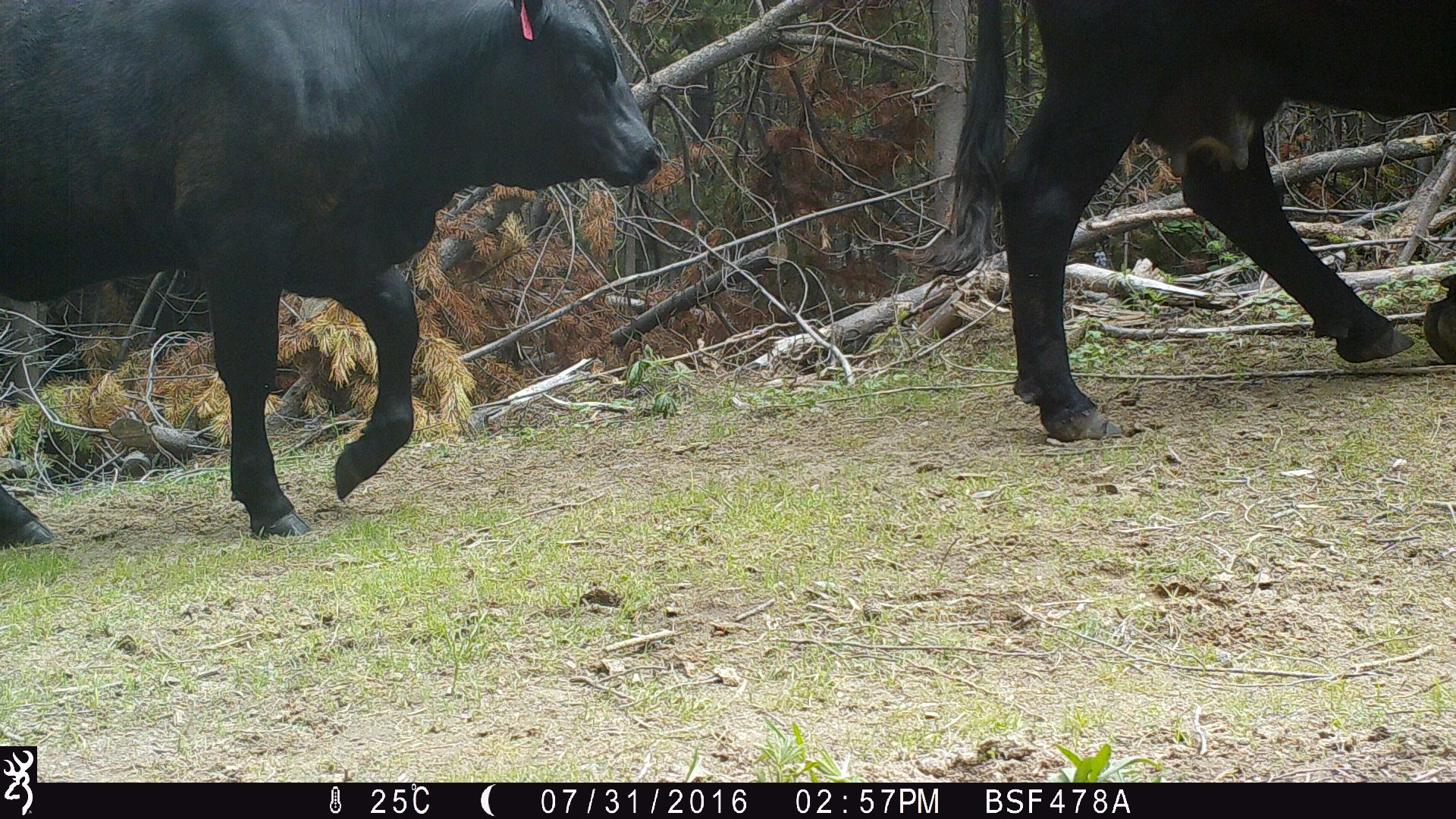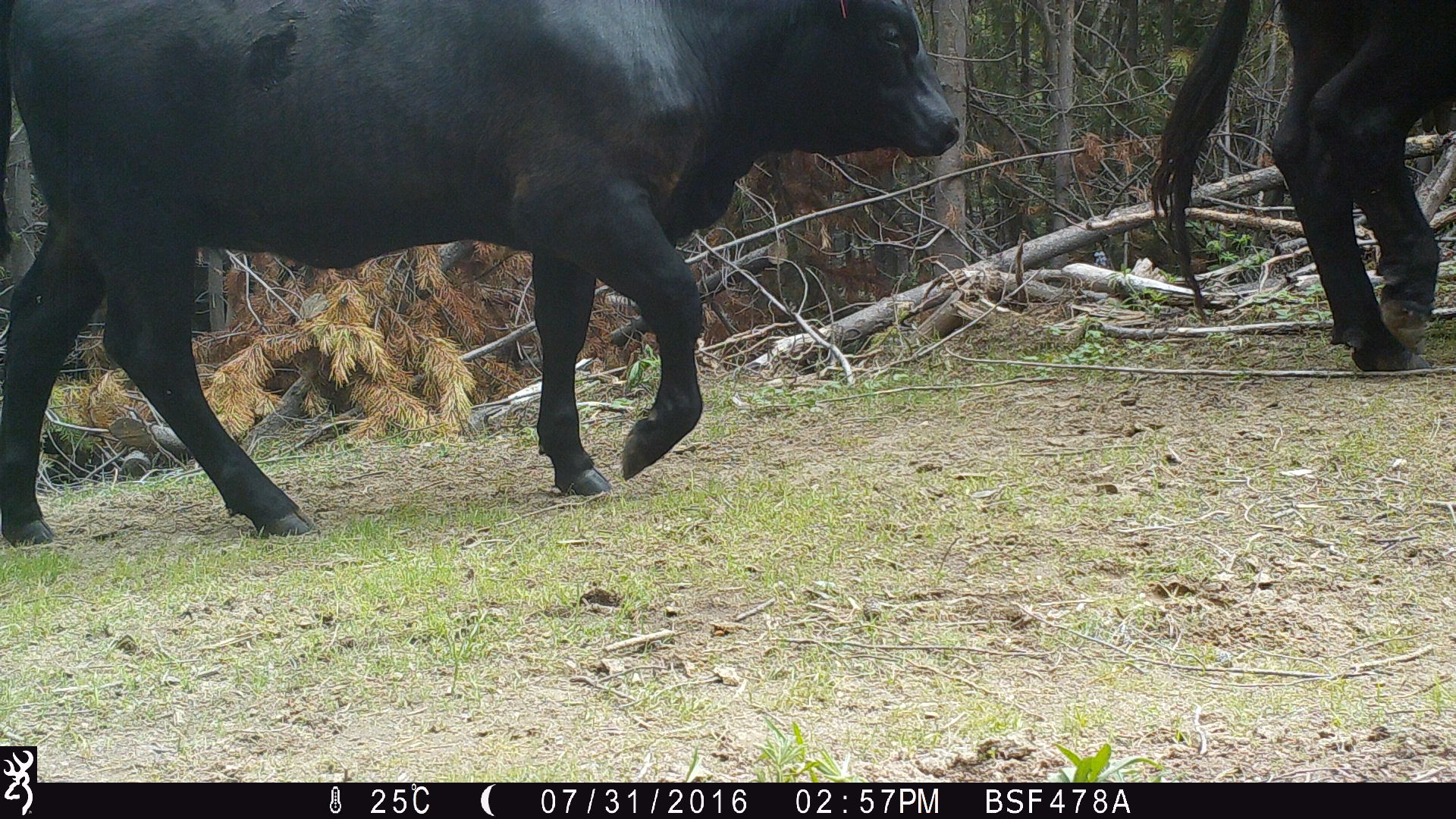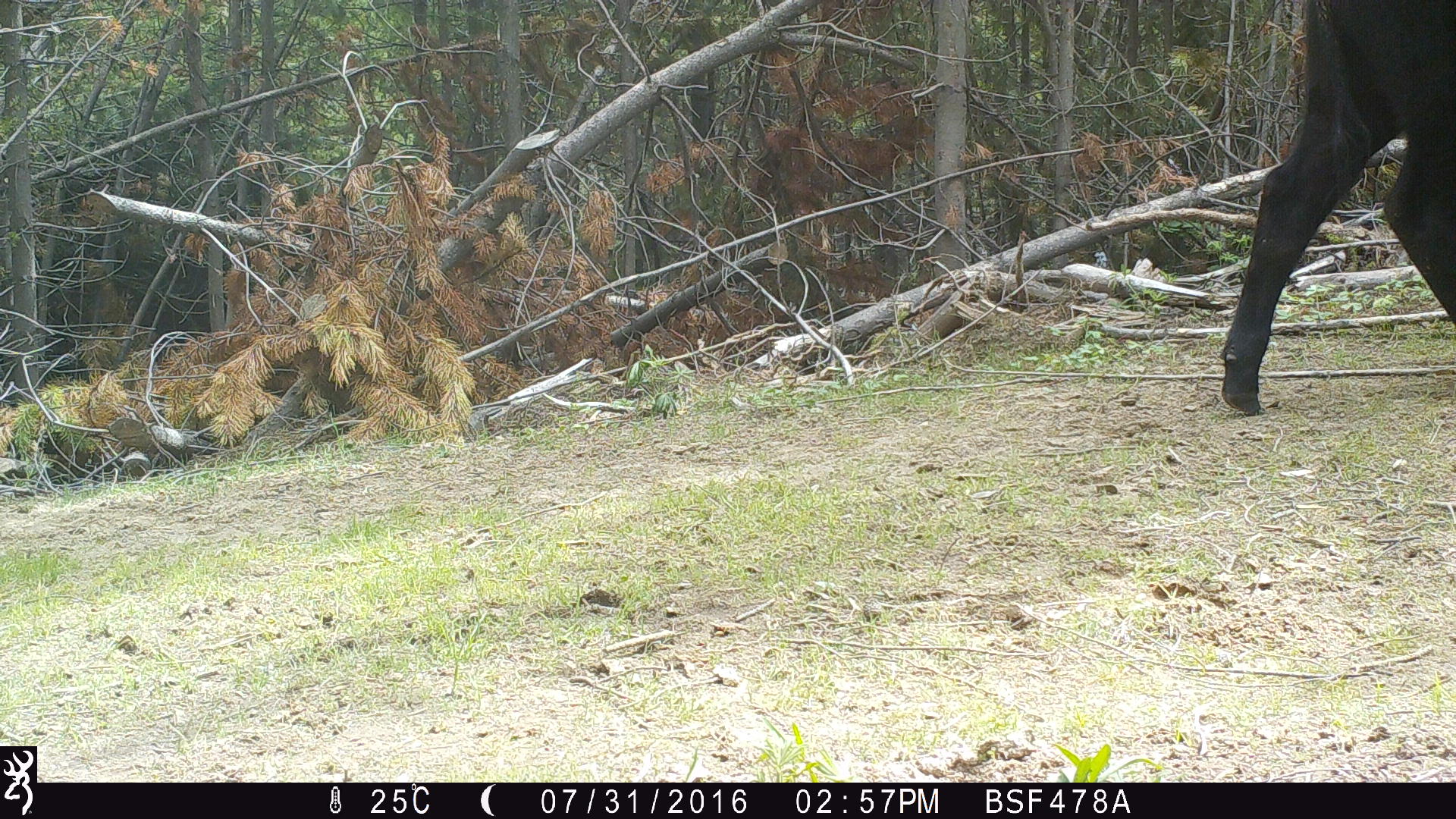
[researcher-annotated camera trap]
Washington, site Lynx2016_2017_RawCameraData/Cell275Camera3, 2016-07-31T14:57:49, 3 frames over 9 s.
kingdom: Animalia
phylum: Chordata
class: Mammalia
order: Artiodactyla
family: Bovidae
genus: Bos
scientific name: Bos taurus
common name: domestic cattle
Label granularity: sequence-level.